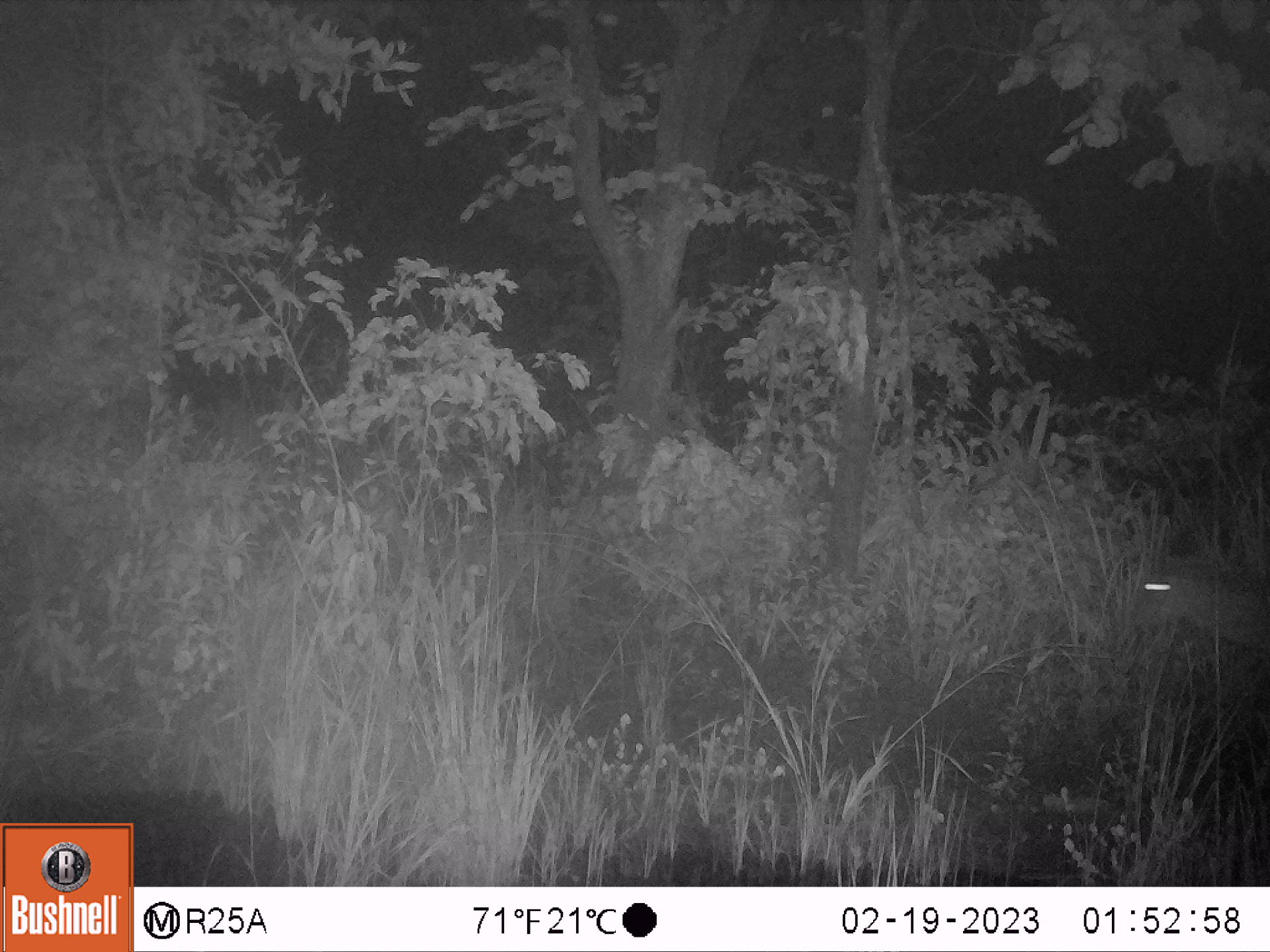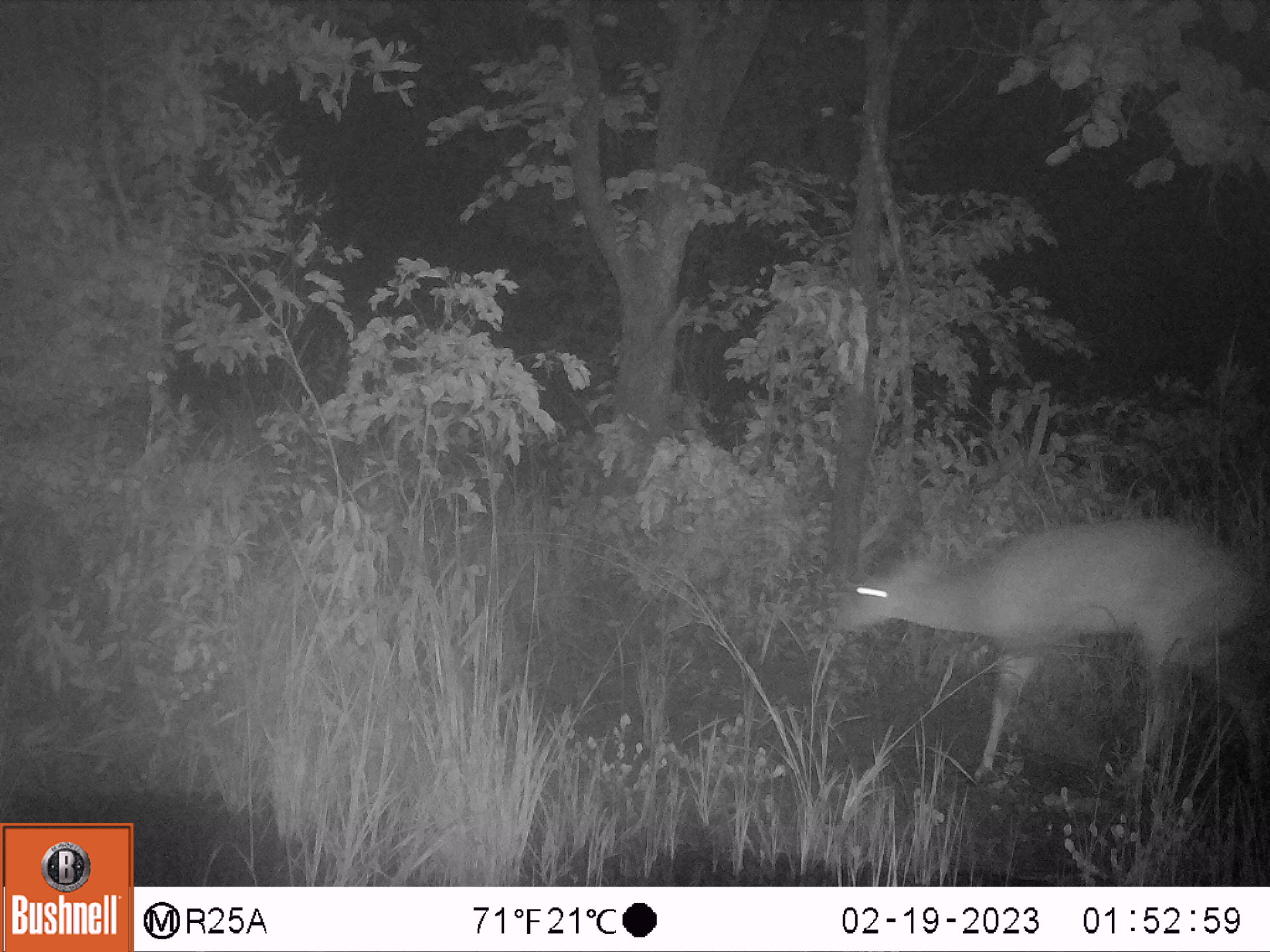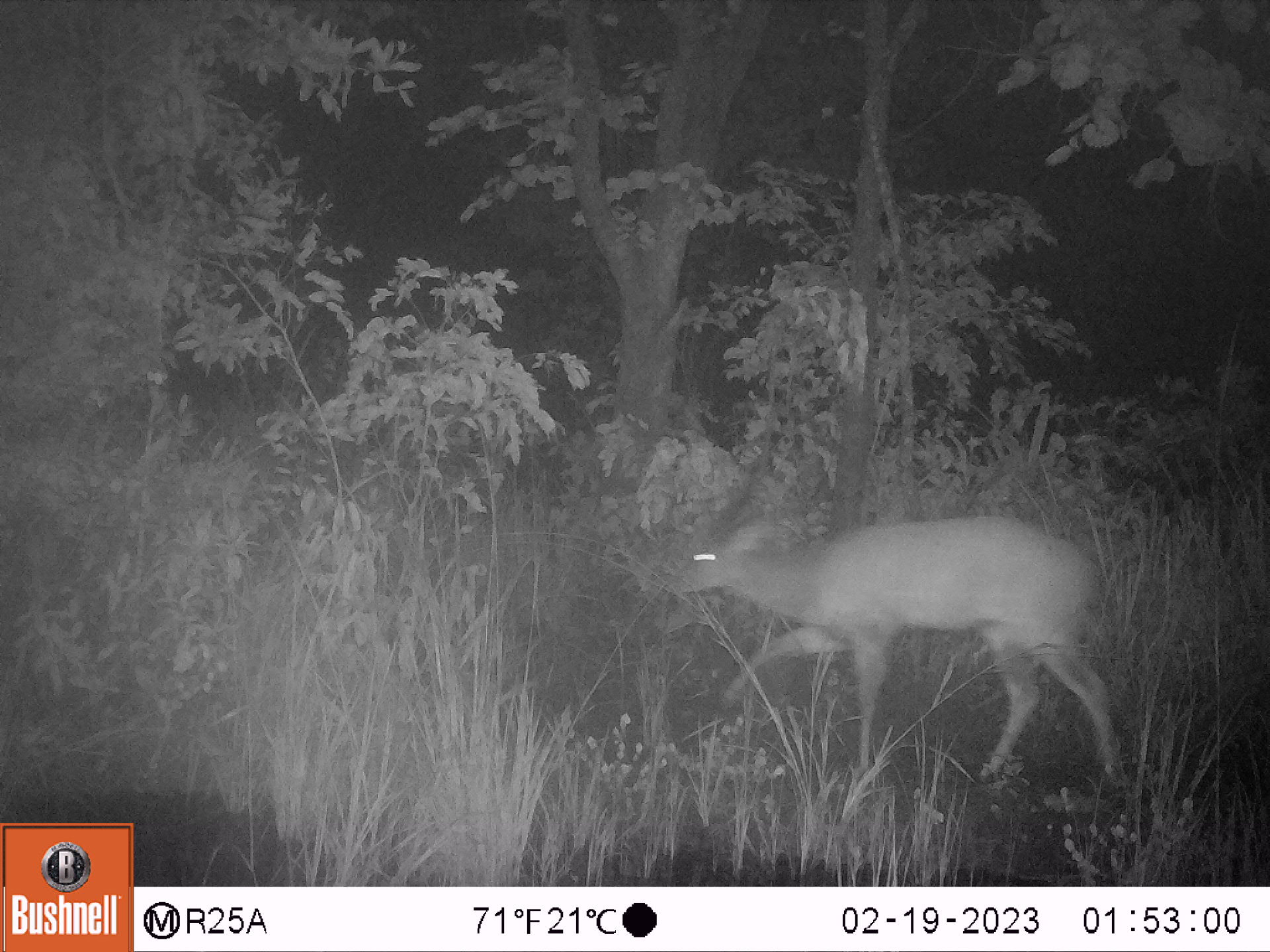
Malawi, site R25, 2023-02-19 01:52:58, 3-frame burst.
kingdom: Animalia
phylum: Chordata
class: Mammalia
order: Artiodactyla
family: Bovidae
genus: Tragelaphus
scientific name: Tragelaphus sylvaticus sylvaticus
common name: cape bushbuck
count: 1